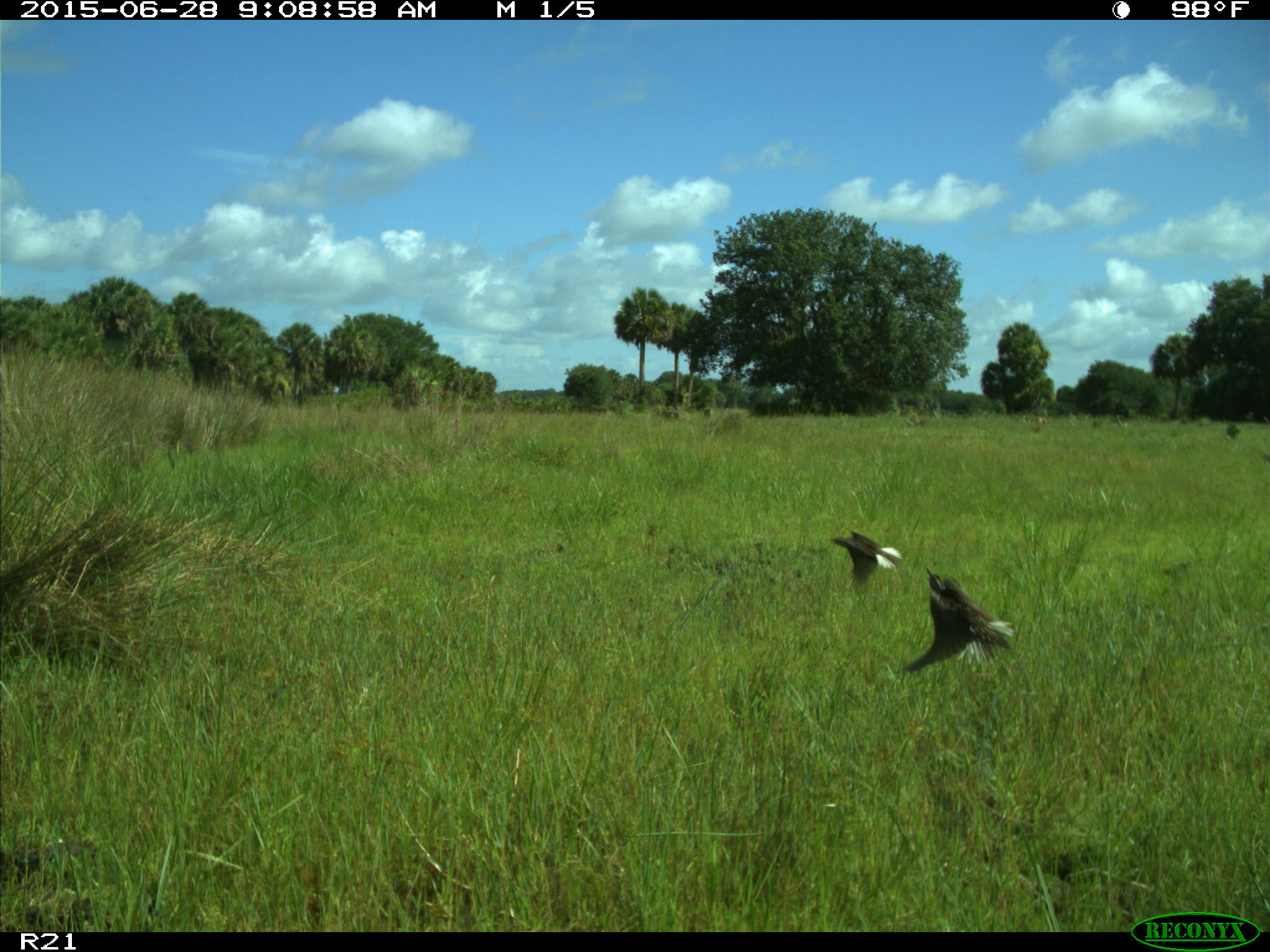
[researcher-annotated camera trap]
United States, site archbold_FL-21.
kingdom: Animalia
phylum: Chordata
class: Aves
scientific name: Aves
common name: birds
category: unidentified bird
Unidentified bird (birds) (Aves).